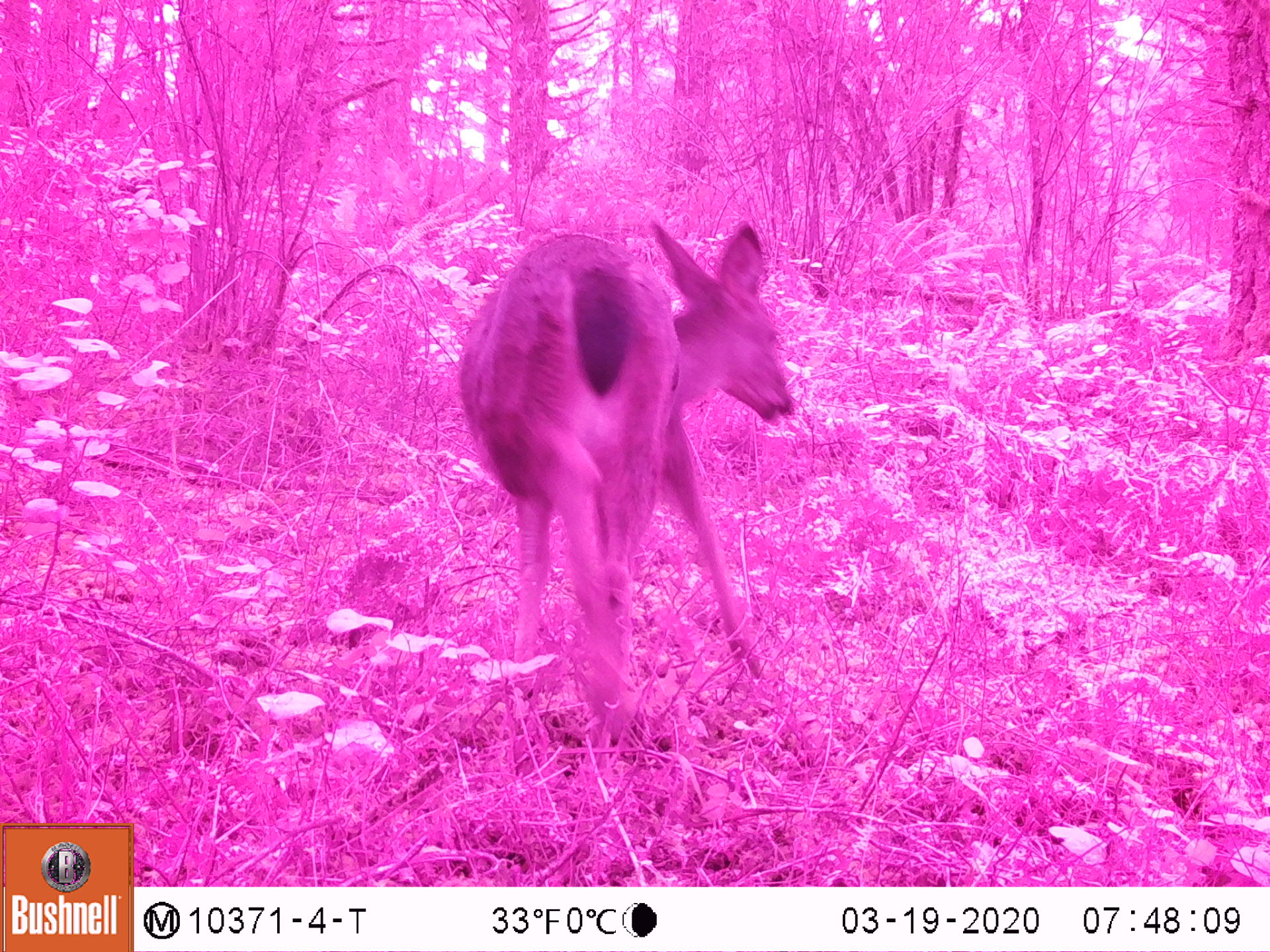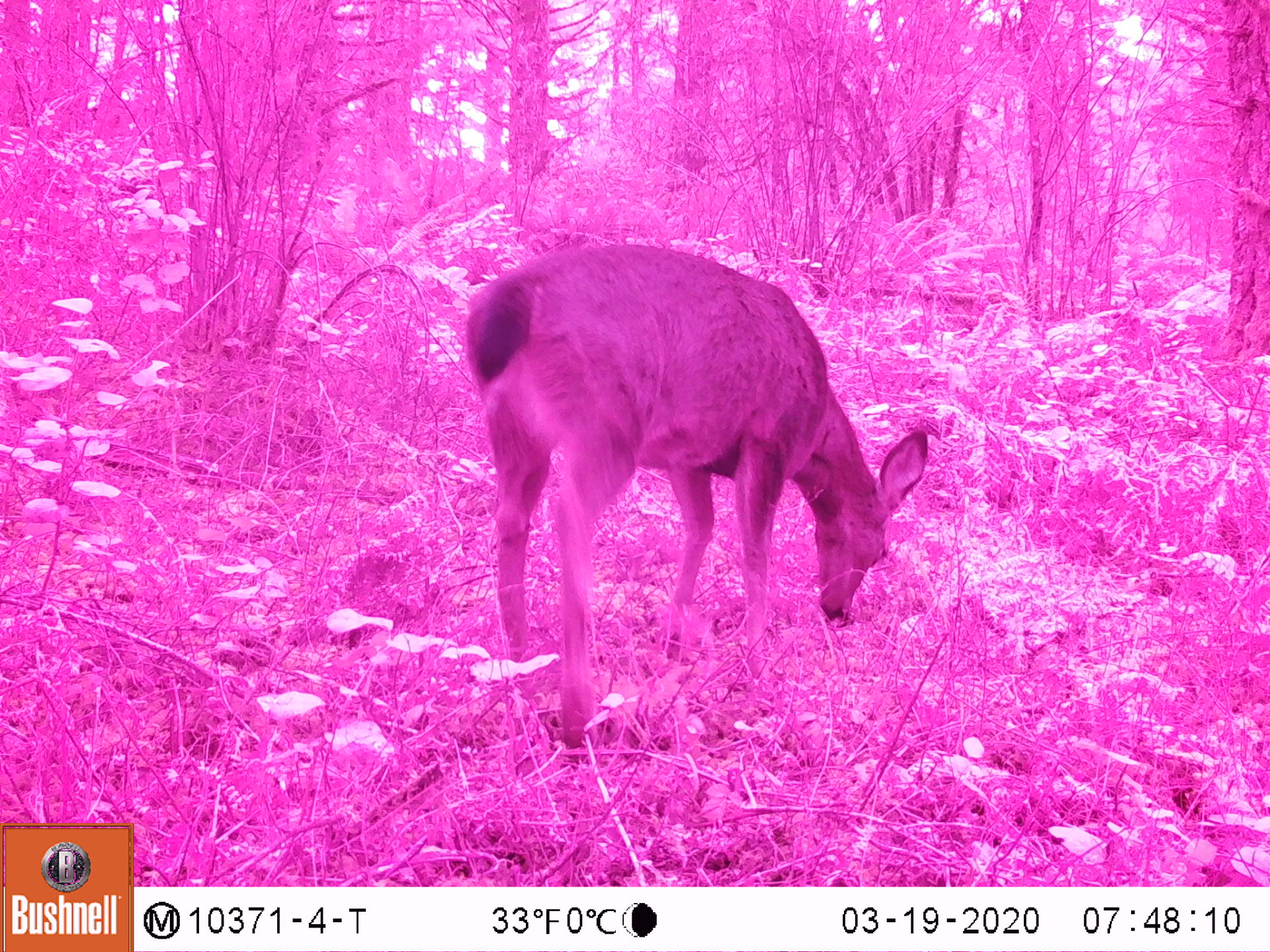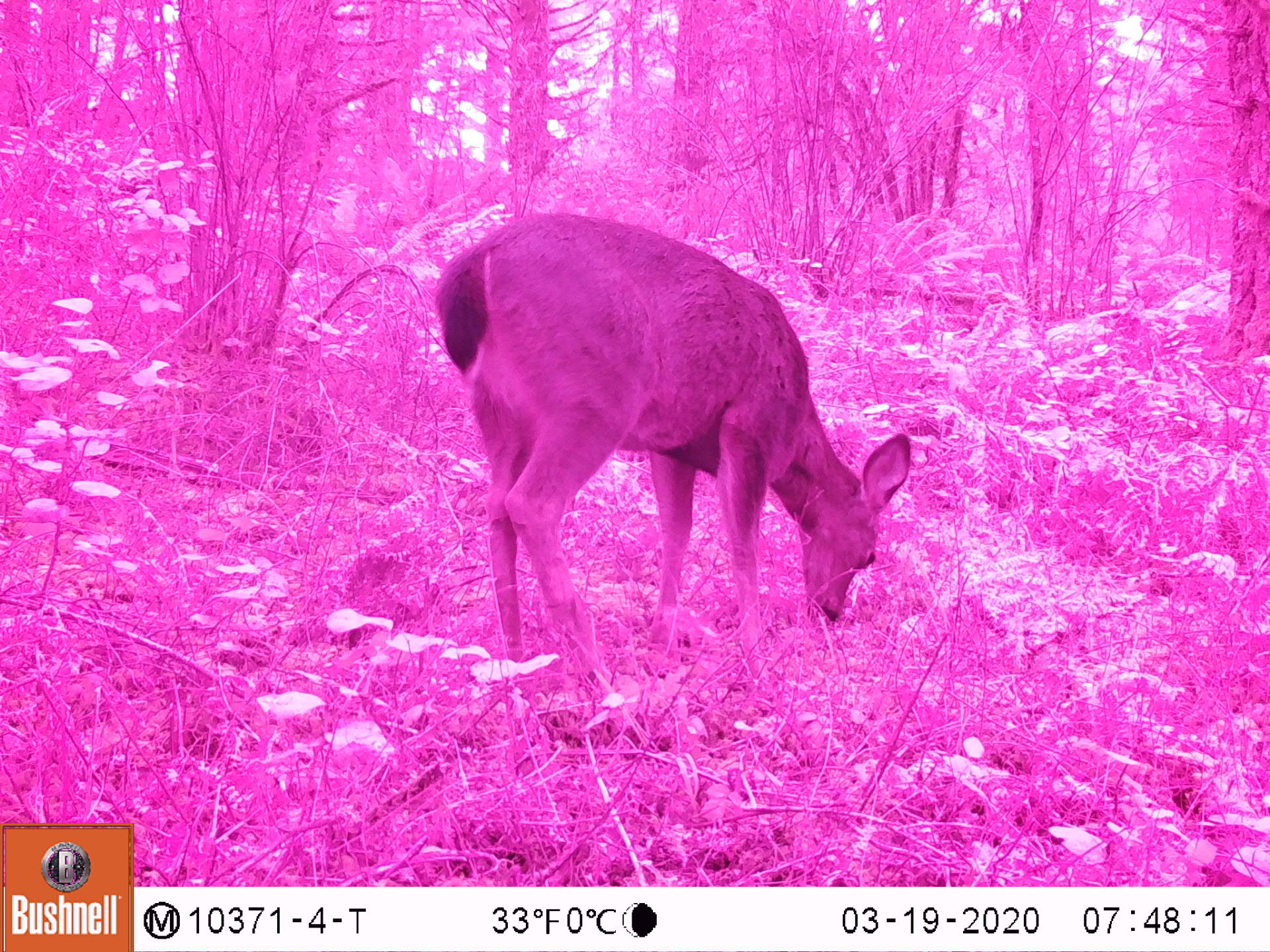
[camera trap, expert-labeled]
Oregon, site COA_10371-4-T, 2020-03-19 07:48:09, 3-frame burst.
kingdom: Animalia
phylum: Chordata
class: Mammalia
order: Artiodactyla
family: Cervidae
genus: Odocoileus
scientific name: Odocoileus hemionus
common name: black-tailed deer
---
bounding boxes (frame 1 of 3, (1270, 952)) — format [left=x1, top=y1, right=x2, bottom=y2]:
black-tailed deer: [left=450, top=208, right=799, bottom=699]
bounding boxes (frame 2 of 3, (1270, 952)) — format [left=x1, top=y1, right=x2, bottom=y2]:
black-tailed deer: [left=461, top=232, right=933, bottom=739]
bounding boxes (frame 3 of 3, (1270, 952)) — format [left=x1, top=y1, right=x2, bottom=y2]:
black-tailed deer: [left=424, top=203, right=918, bottom=666]